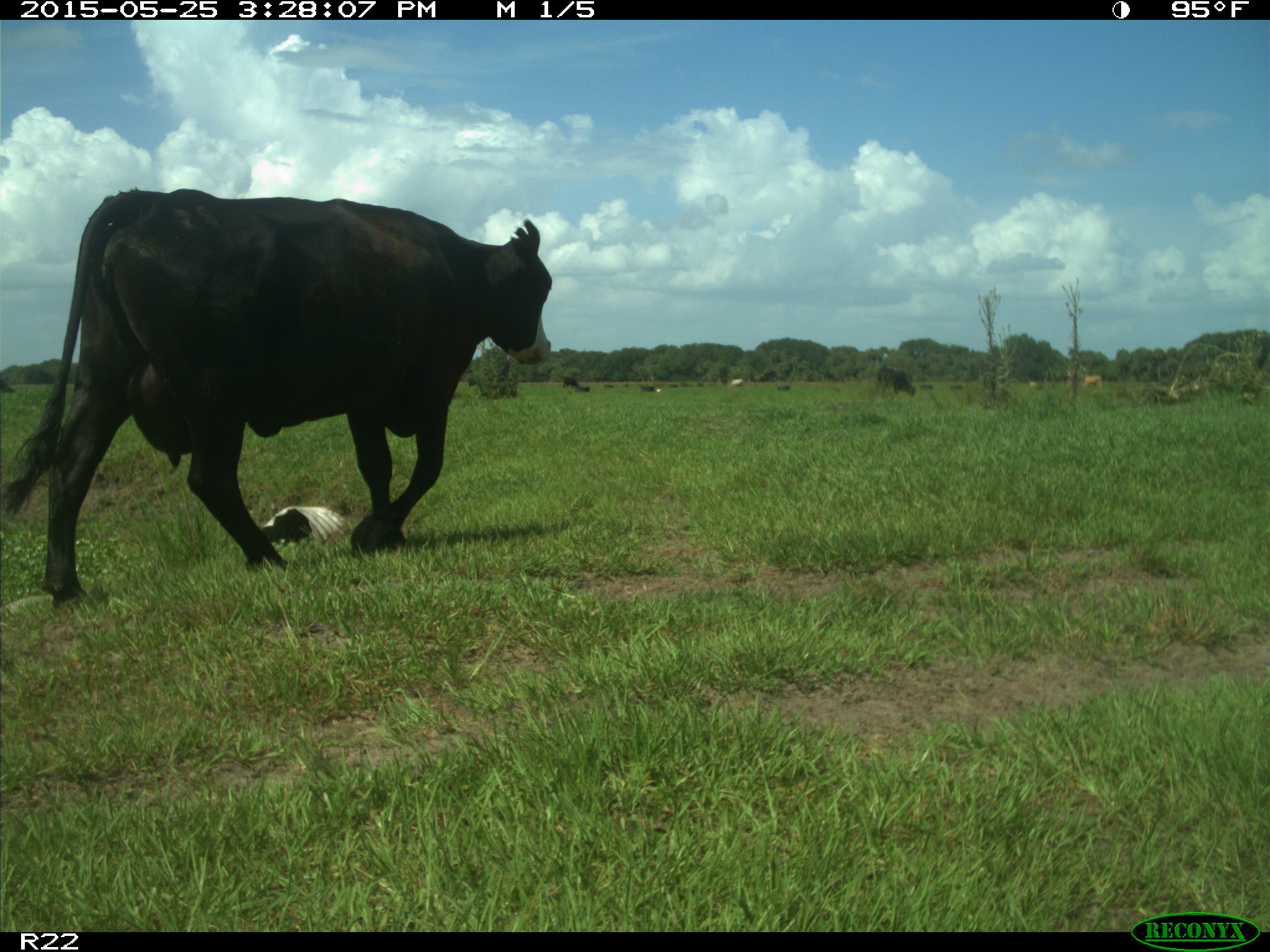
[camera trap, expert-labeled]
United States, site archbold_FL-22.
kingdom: Animalia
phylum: Chordata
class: Mammalia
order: Artiodactyla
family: Bovidae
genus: Bos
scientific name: Bos taurus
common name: domestic cow